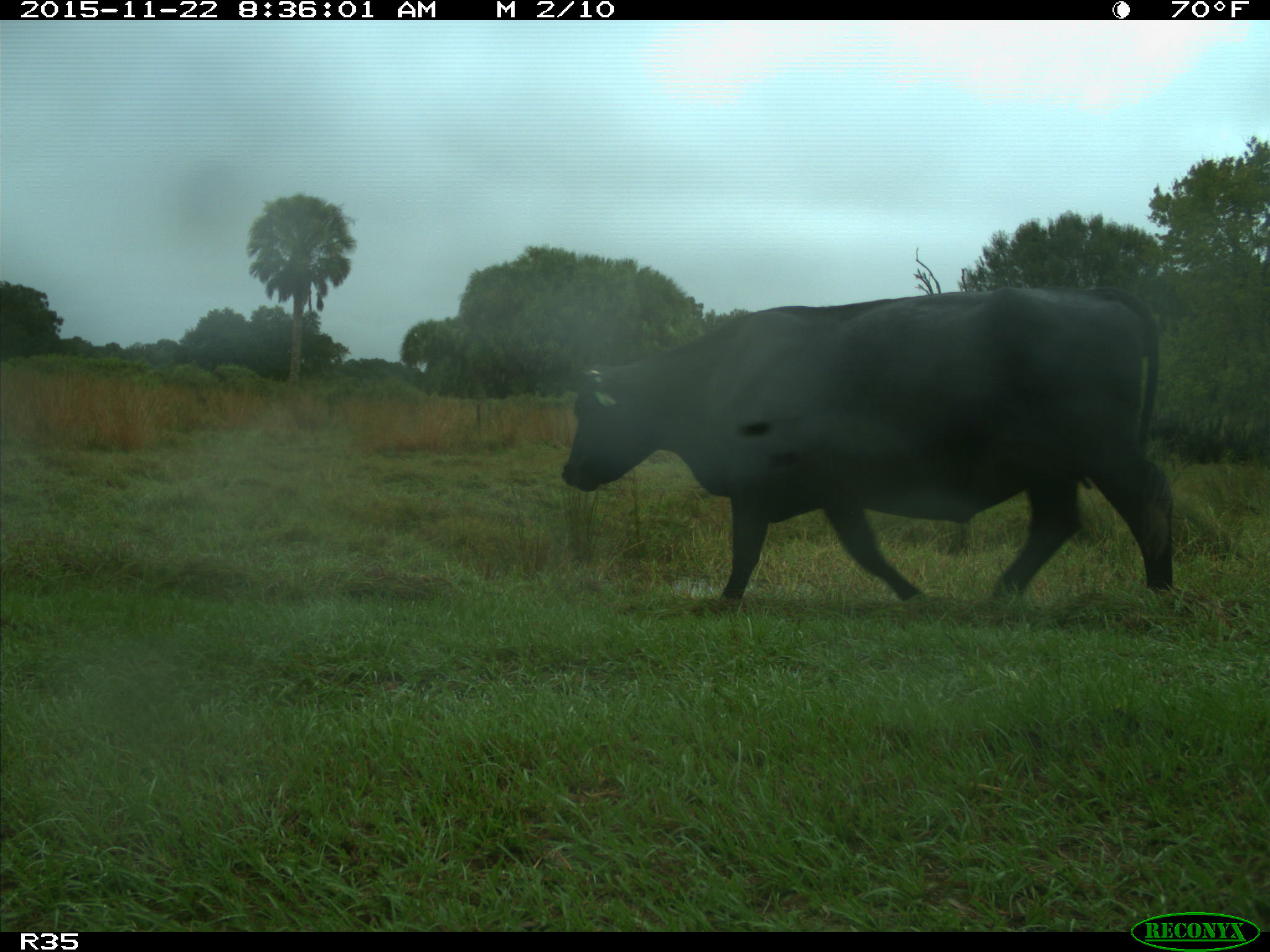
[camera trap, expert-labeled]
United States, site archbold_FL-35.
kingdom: Animalia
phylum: Chordata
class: Mammalia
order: Artiodactyla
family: Bovidae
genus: Bos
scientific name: Bos taurus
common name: domestic cow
Bos taurus (domestic cow).